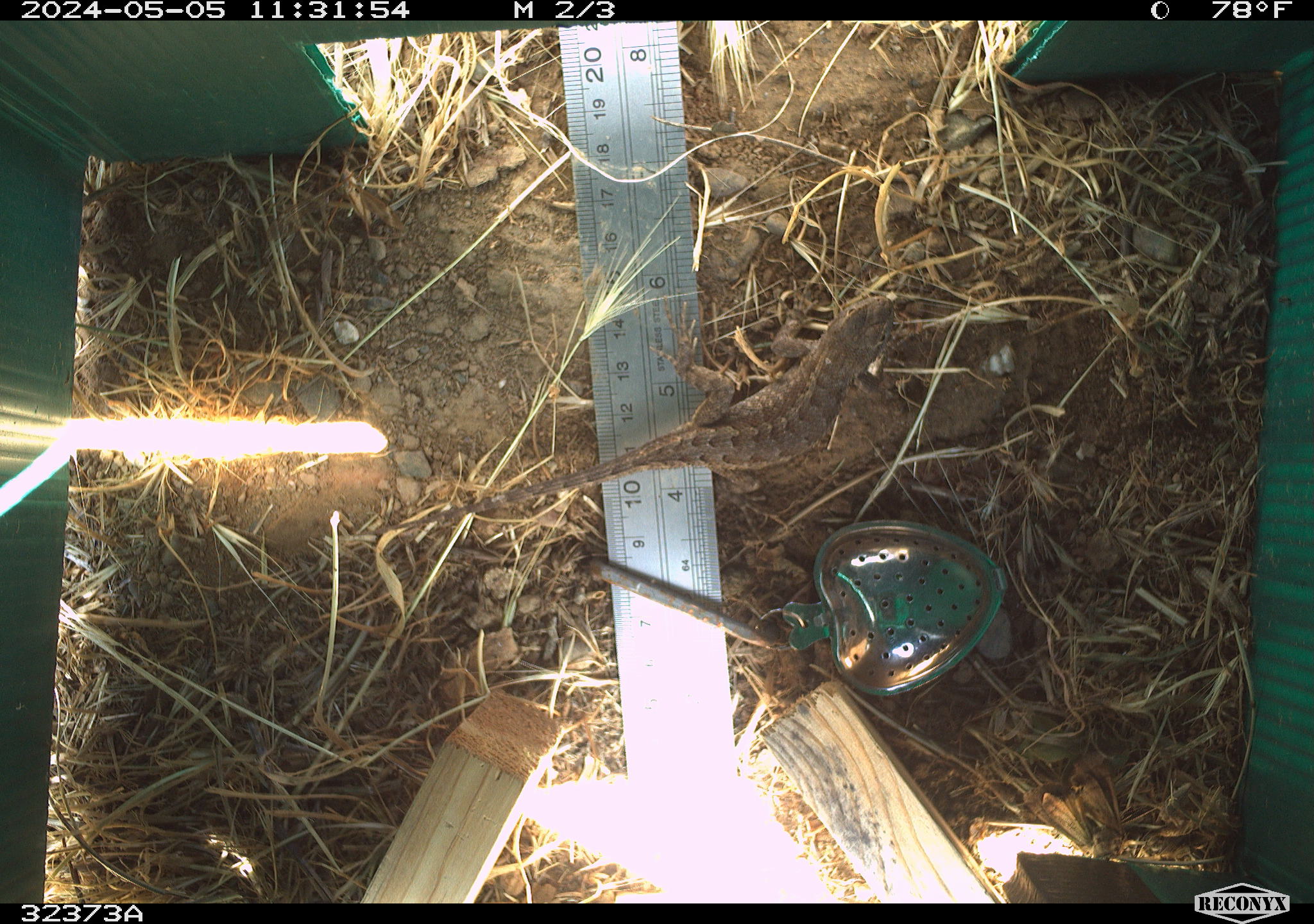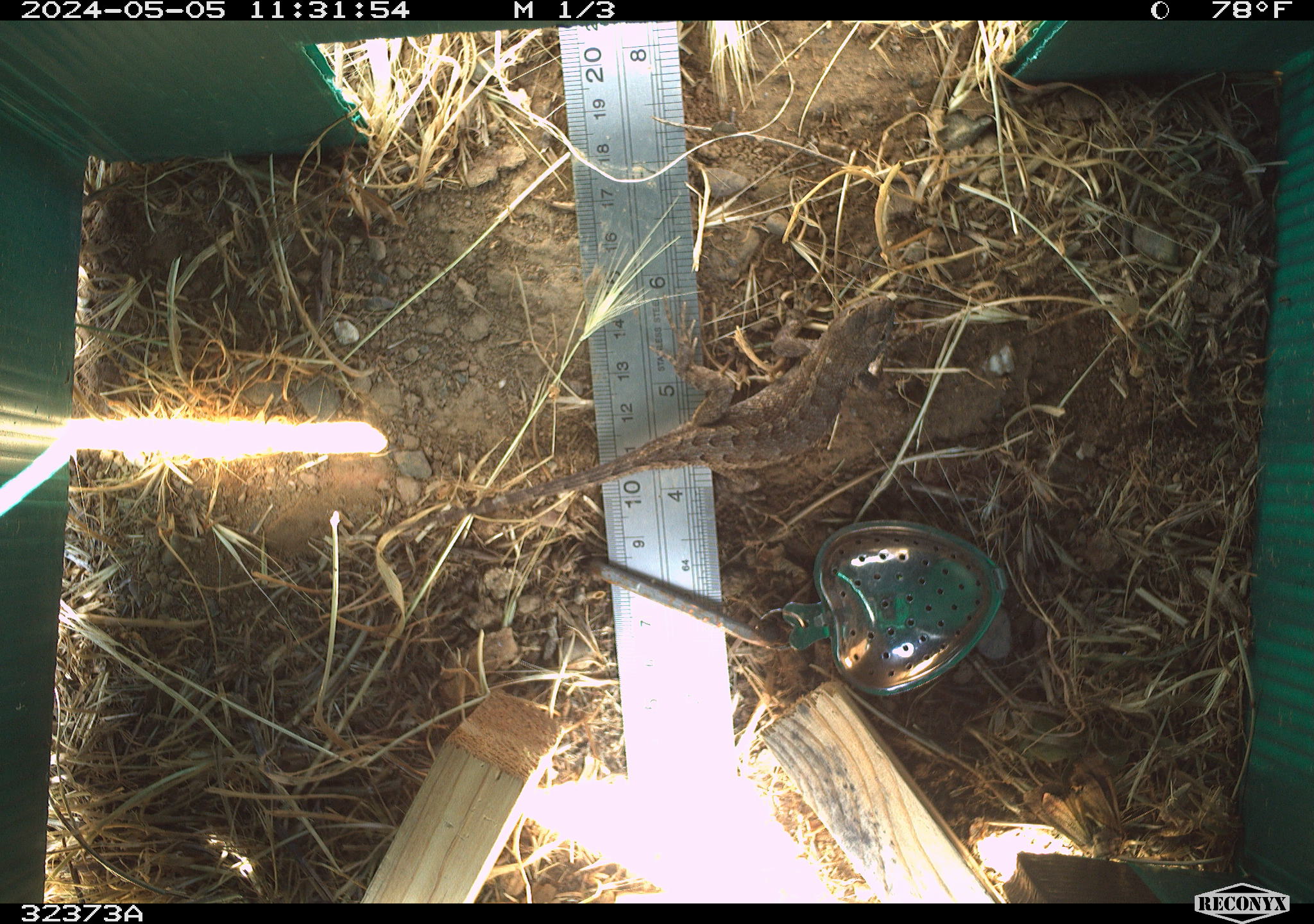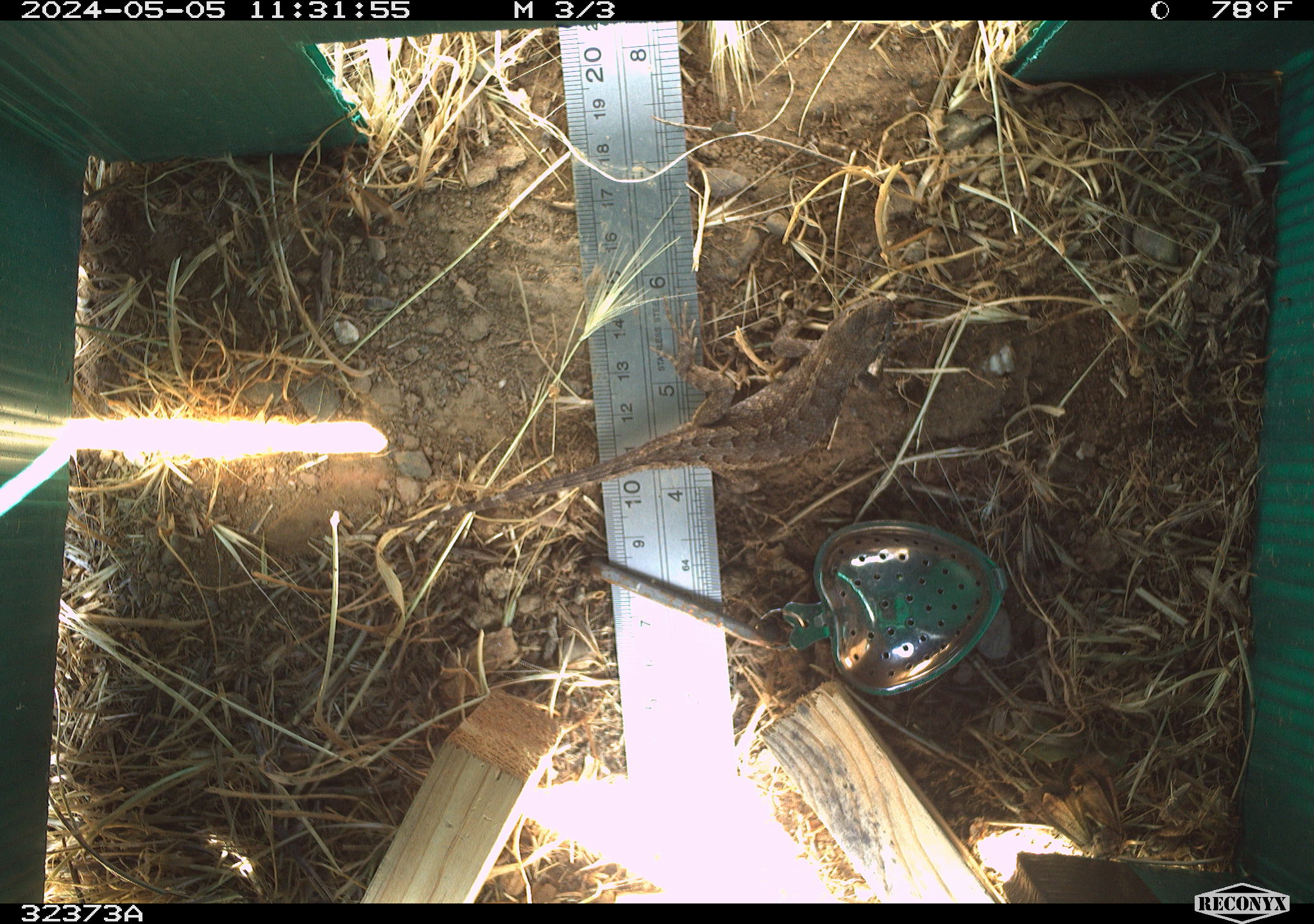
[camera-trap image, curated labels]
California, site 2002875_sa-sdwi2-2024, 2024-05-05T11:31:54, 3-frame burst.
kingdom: Animalia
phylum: Chordata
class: Reptilia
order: Squamata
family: Phrynosomatidae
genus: Sceloporus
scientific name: Sceloporus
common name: spiny lizards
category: sceloporus species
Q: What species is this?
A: Sceloporus species (spiny lizards) (Sceloporus).